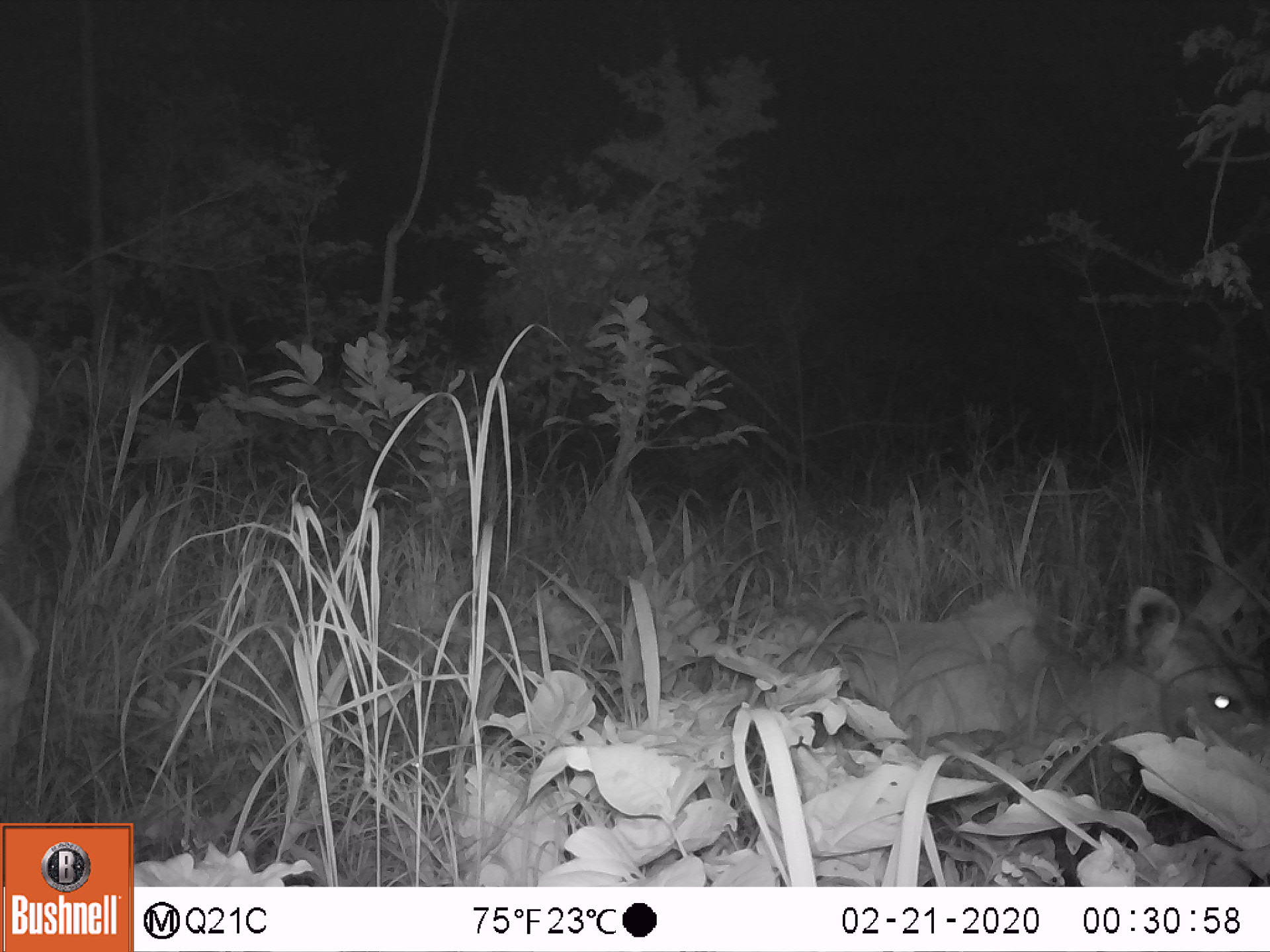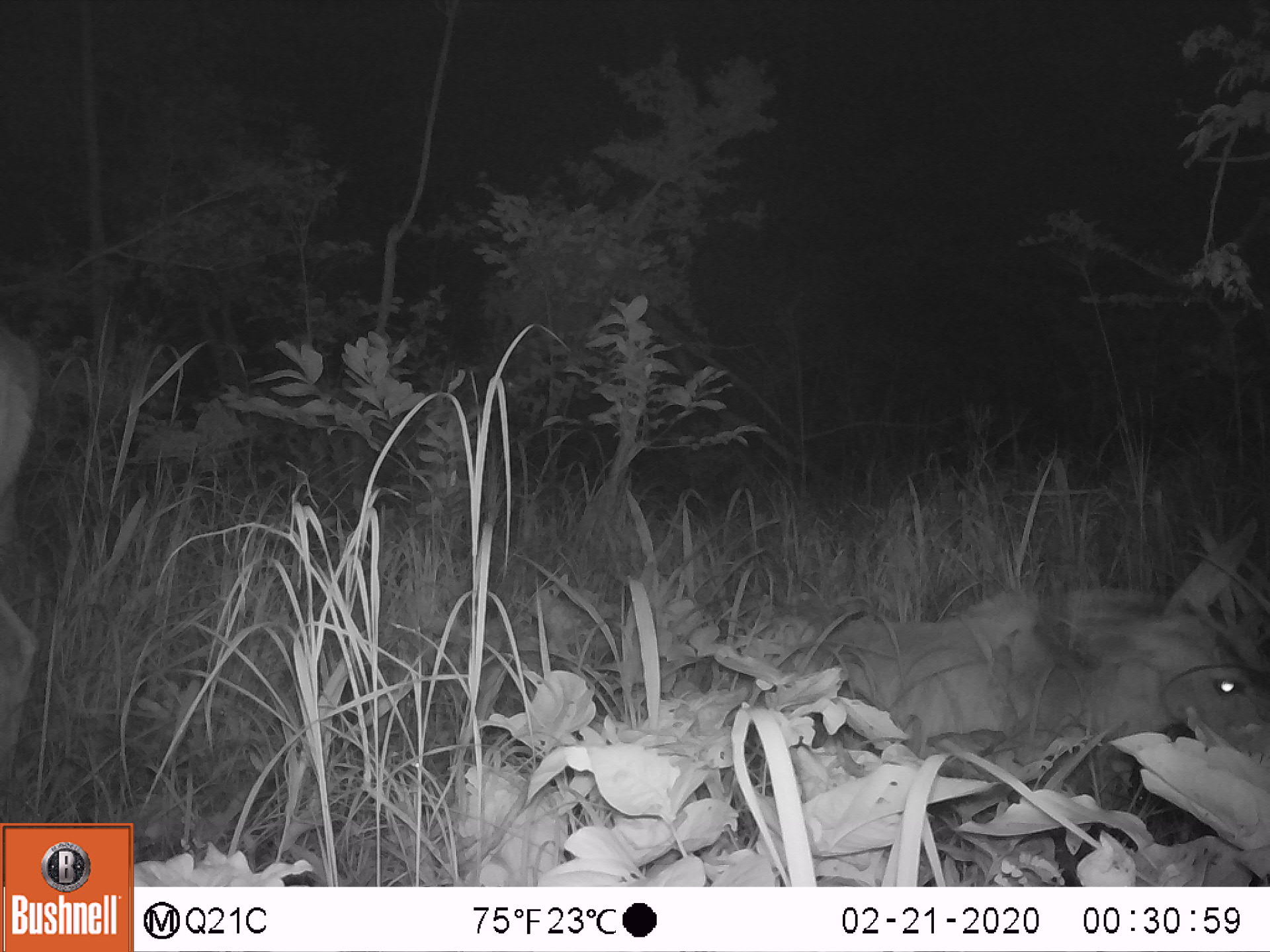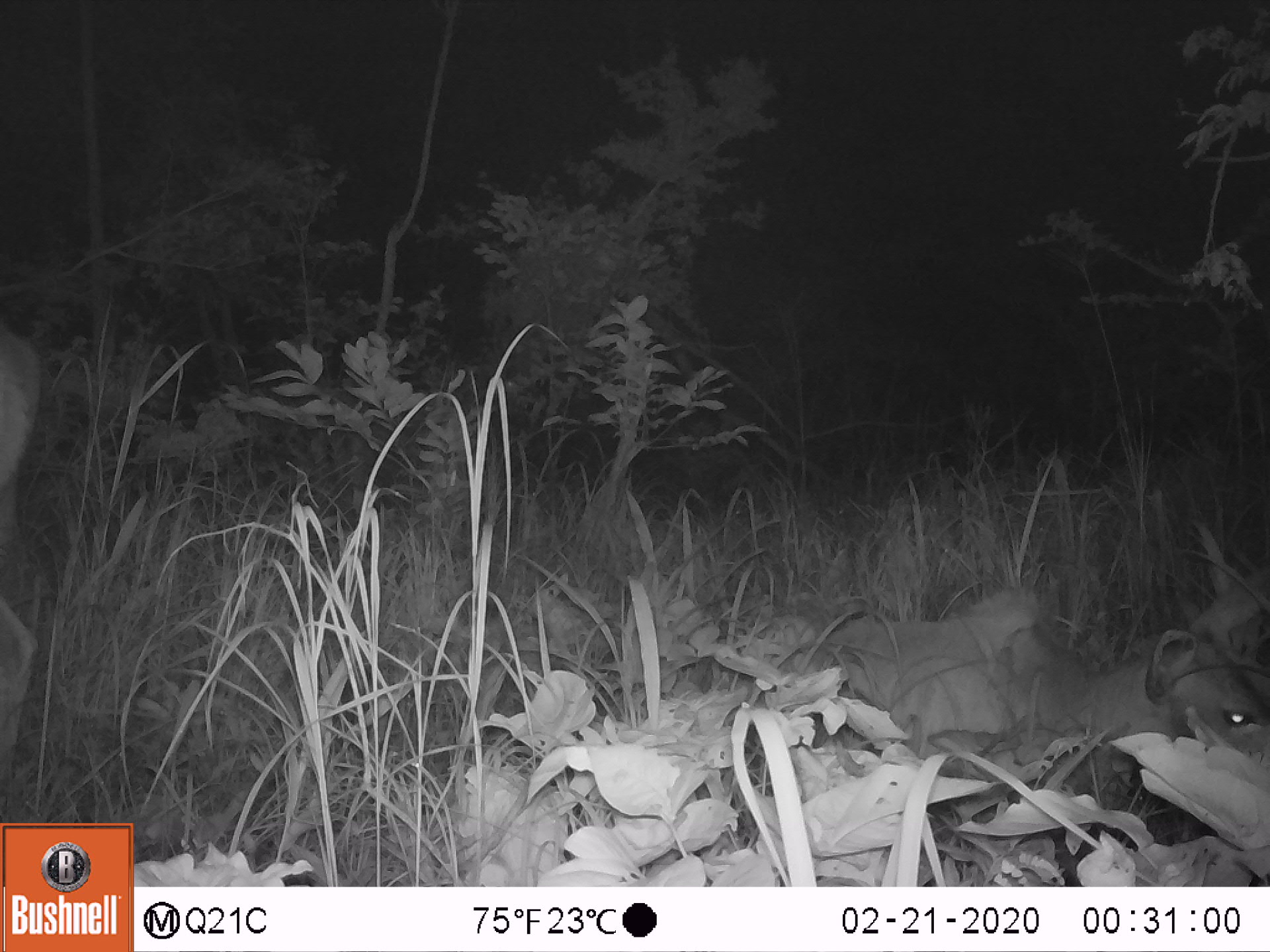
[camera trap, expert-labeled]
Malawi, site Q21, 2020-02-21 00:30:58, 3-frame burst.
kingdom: Animalia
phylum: Chordata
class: Mammalia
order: Artiodactyla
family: Bovidae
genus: Tragelaphus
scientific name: Tragelaphus strepsiceros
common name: greater kudu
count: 1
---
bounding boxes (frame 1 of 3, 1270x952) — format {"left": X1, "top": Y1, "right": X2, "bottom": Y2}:
greater kudu: {"left": 740, "top": 559, "right": 1262, "bottom": 771}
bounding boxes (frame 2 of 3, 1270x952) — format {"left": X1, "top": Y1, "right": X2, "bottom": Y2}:
greater kudu: {"left": 737, "top": 559, "right": 1262, "bottom": 796}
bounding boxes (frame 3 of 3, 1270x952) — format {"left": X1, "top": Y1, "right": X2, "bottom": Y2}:
greater kudu: {"left": 750, "top": 576, "right": 1268, "bottom": 769}